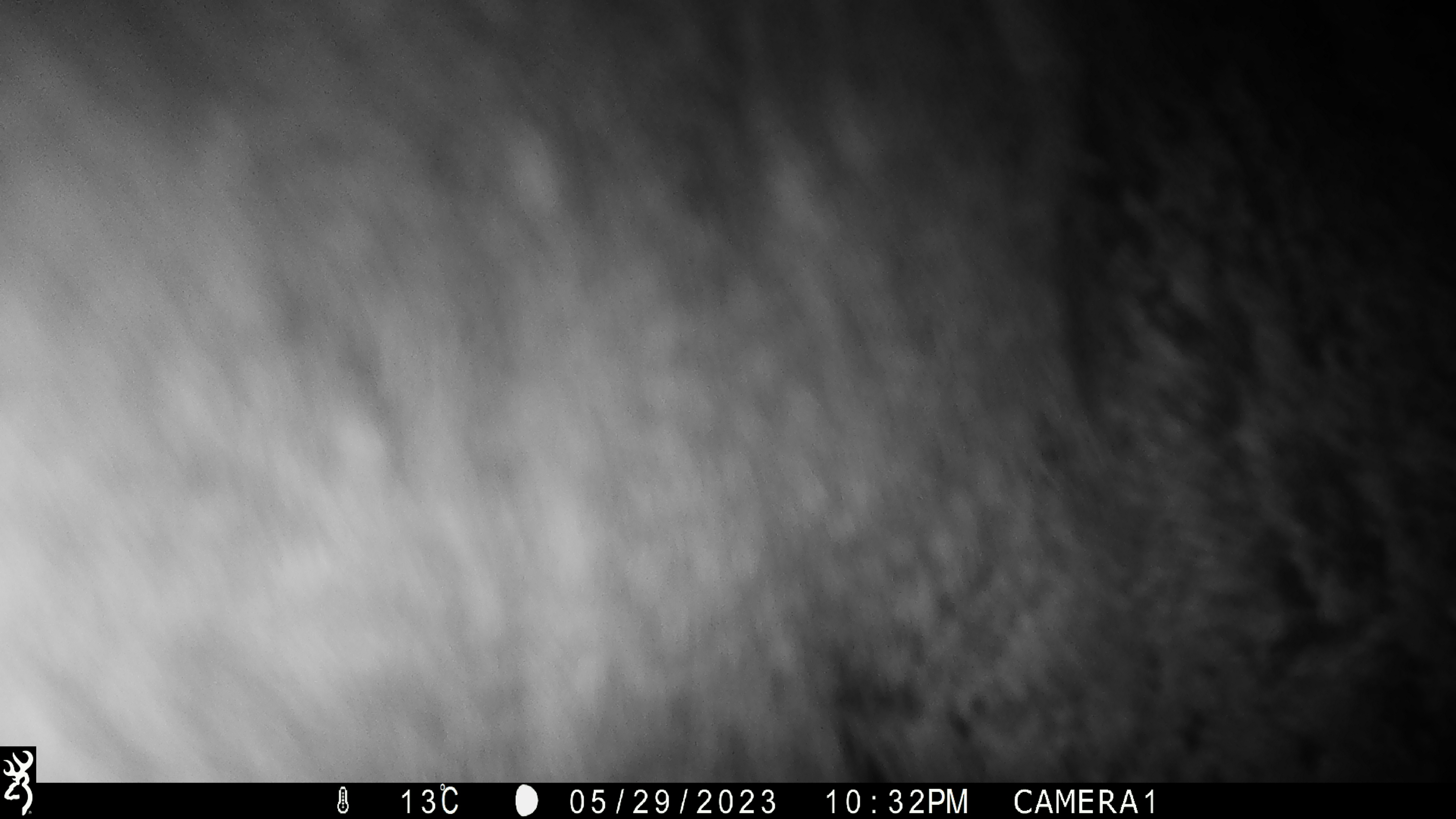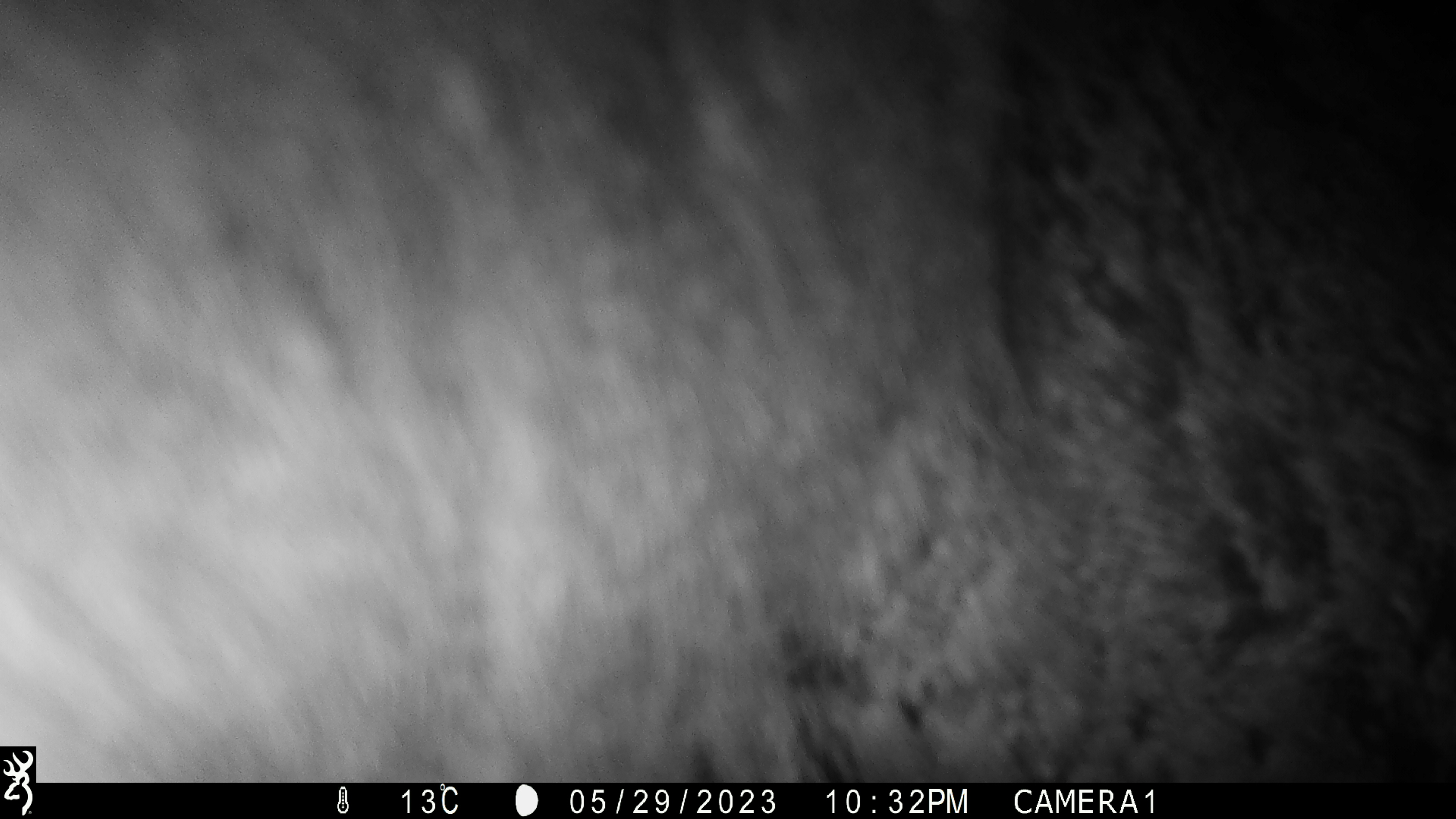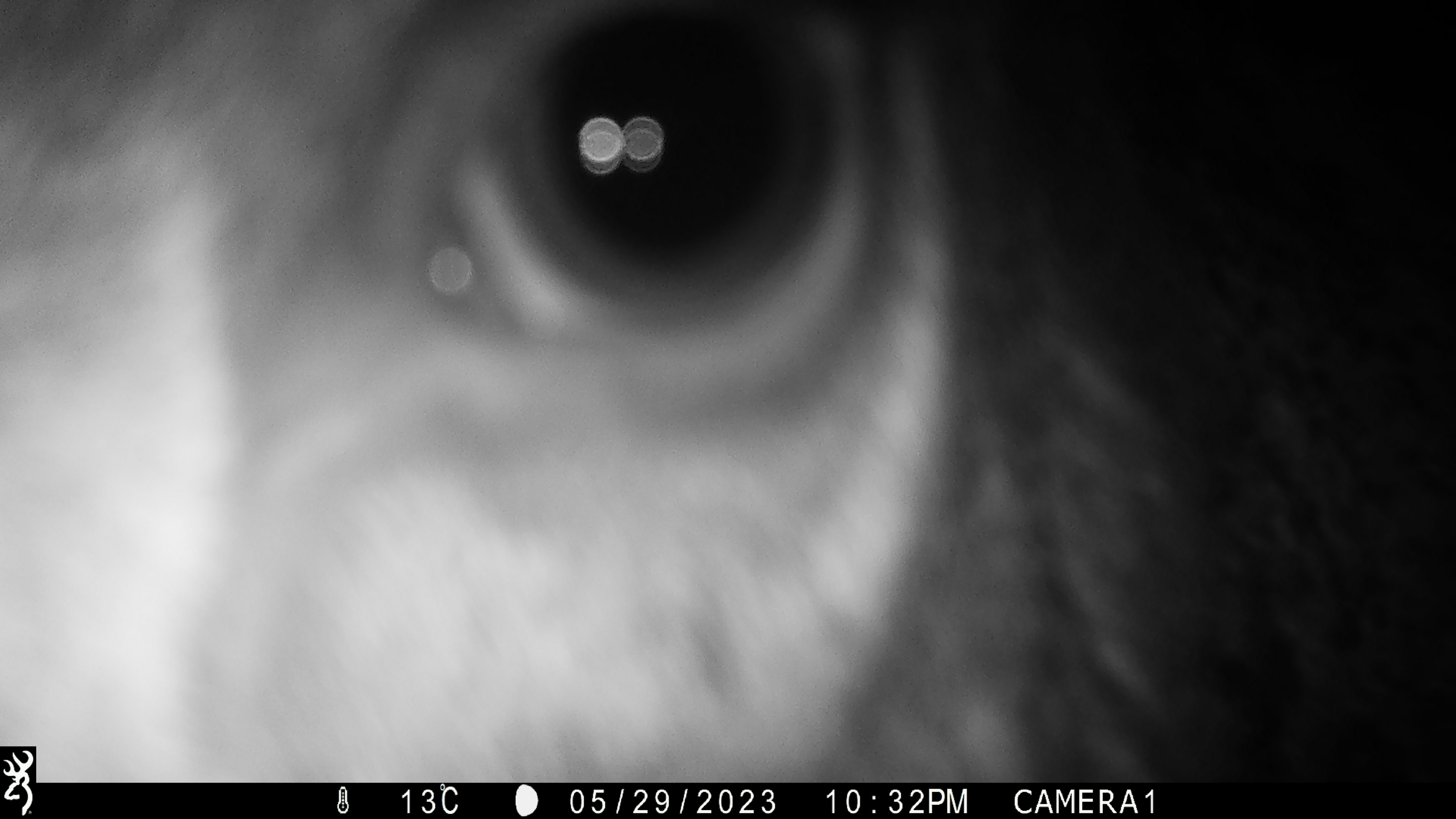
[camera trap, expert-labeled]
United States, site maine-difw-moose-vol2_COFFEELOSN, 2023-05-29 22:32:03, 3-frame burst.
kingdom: Animalia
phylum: Chordata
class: Mammalia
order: Artiodactyla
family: Cervidae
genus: Alces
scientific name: Alces alces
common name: moose